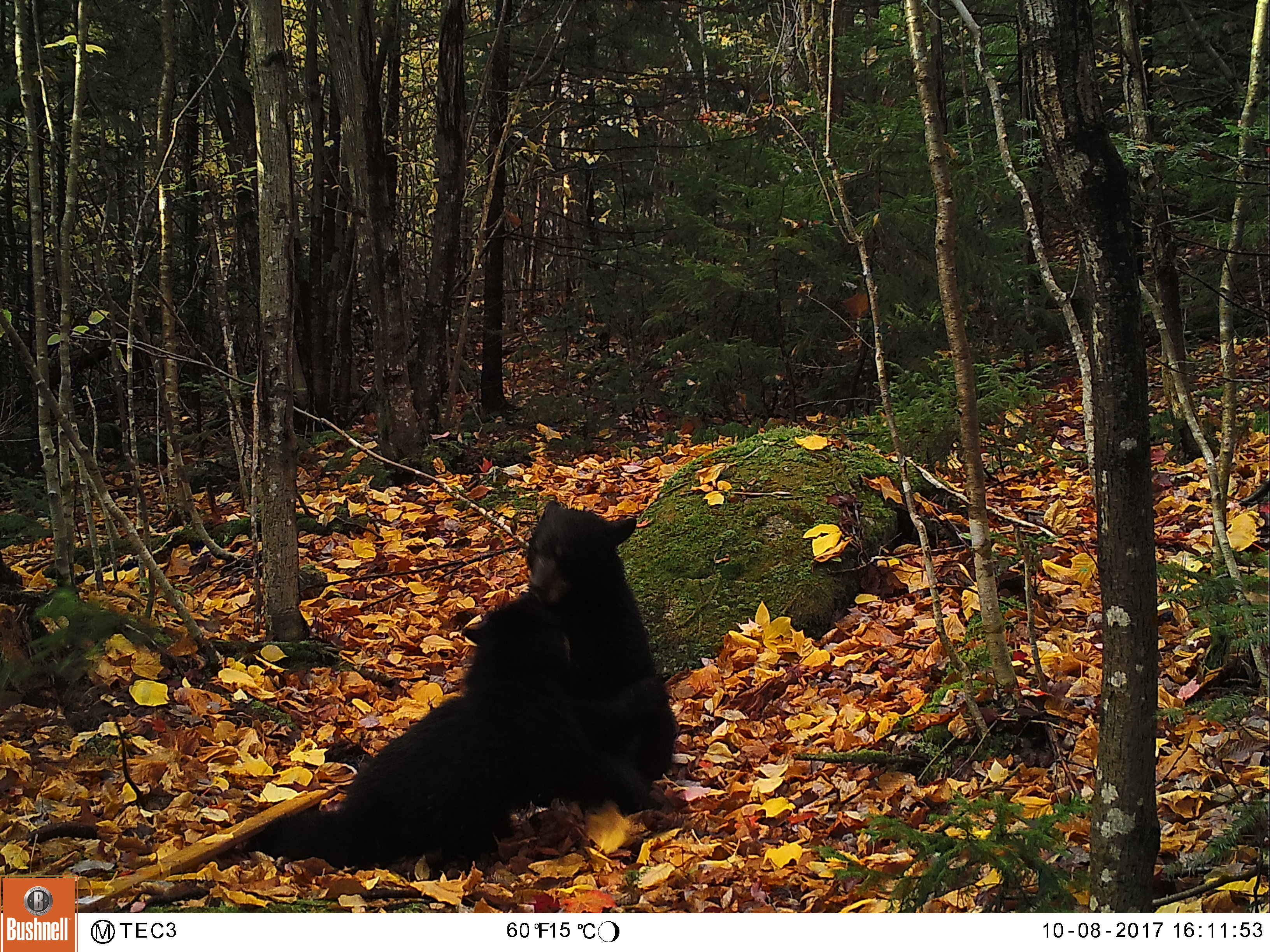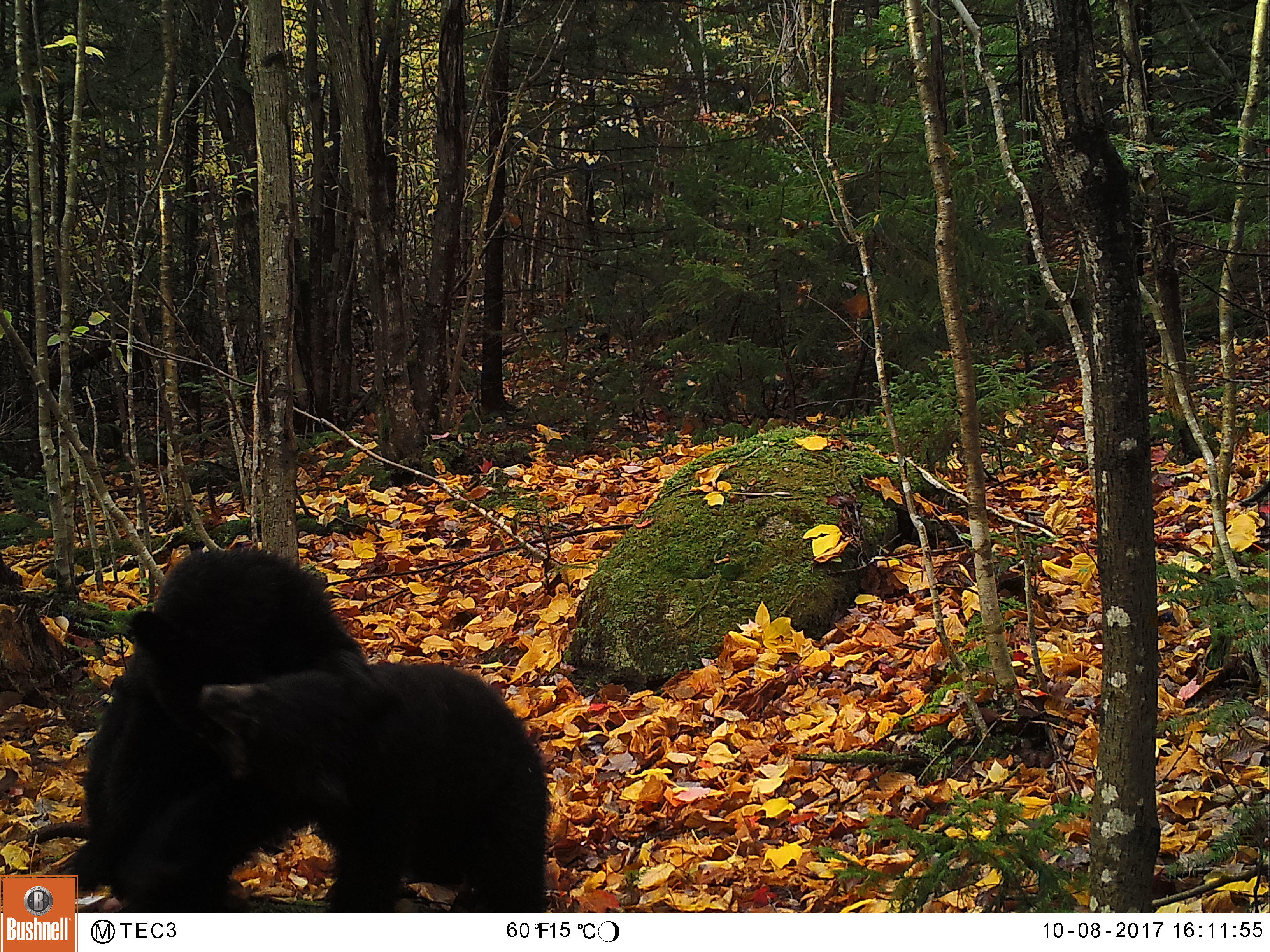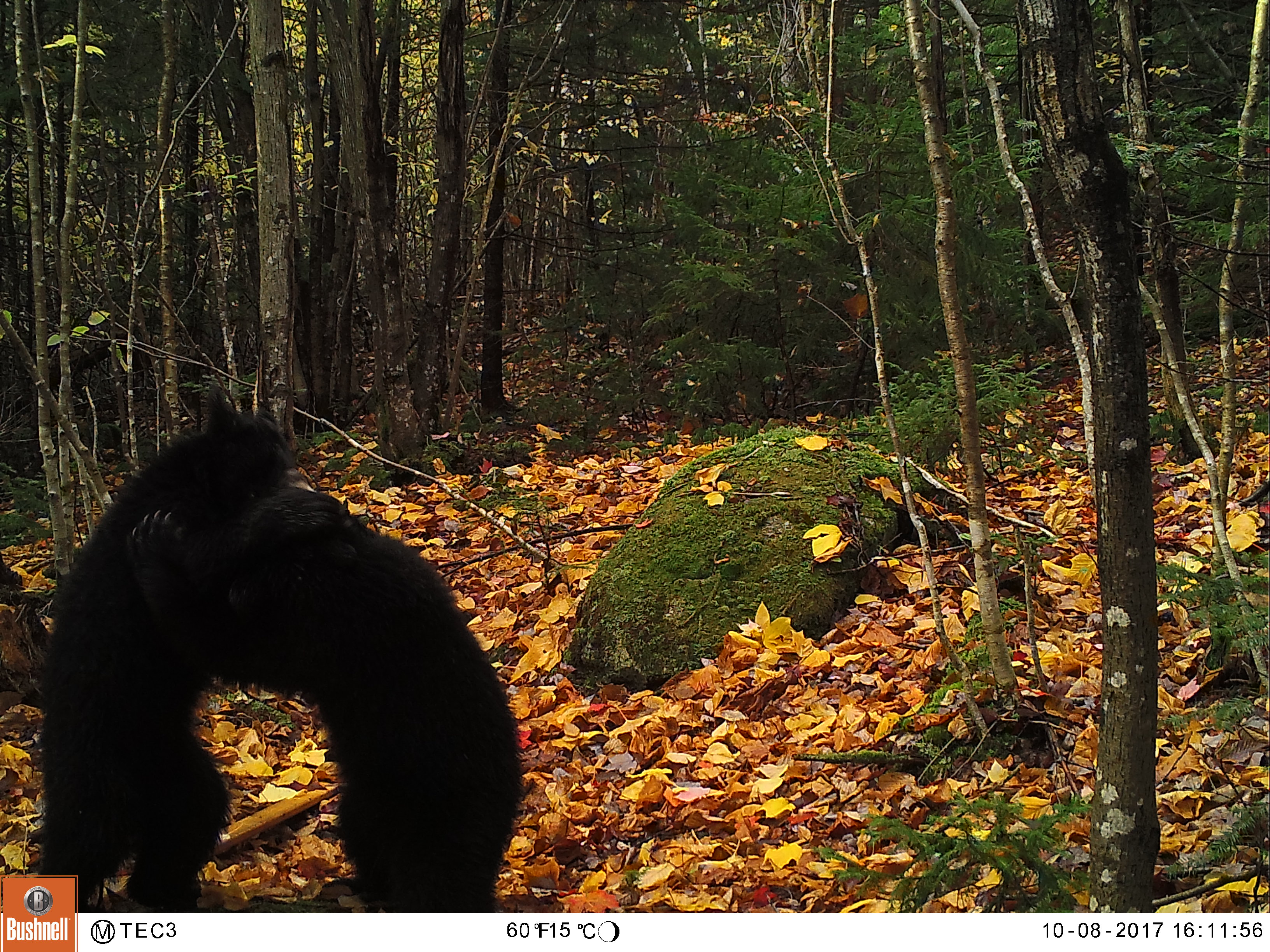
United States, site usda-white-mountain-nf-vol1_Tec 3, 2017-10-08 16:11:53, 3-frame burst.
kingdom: Animalia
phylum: Chordata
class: Mammalia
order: Carnivora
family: Ursidae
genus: Ursus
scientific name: Ursus americanus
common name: black bear